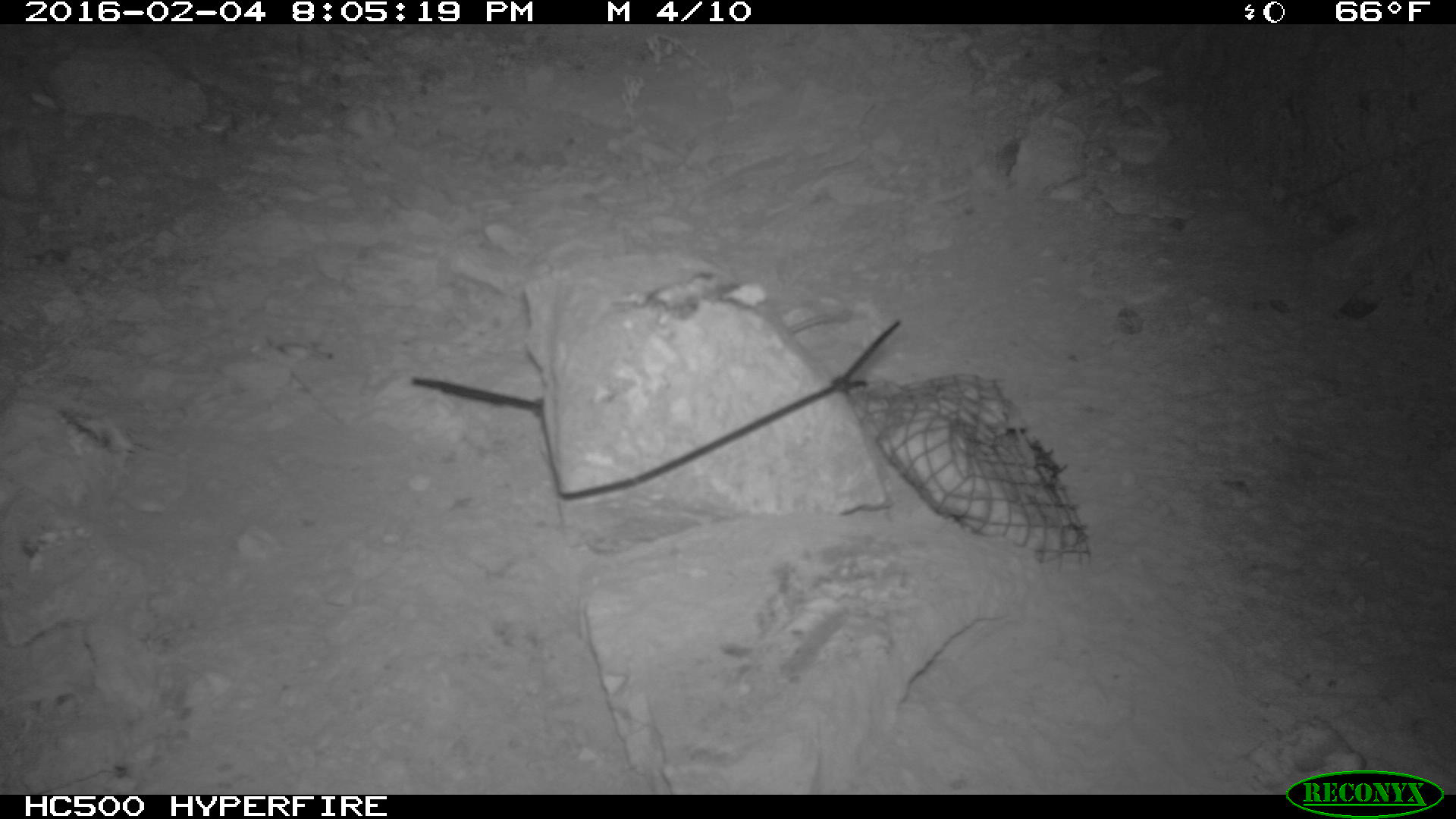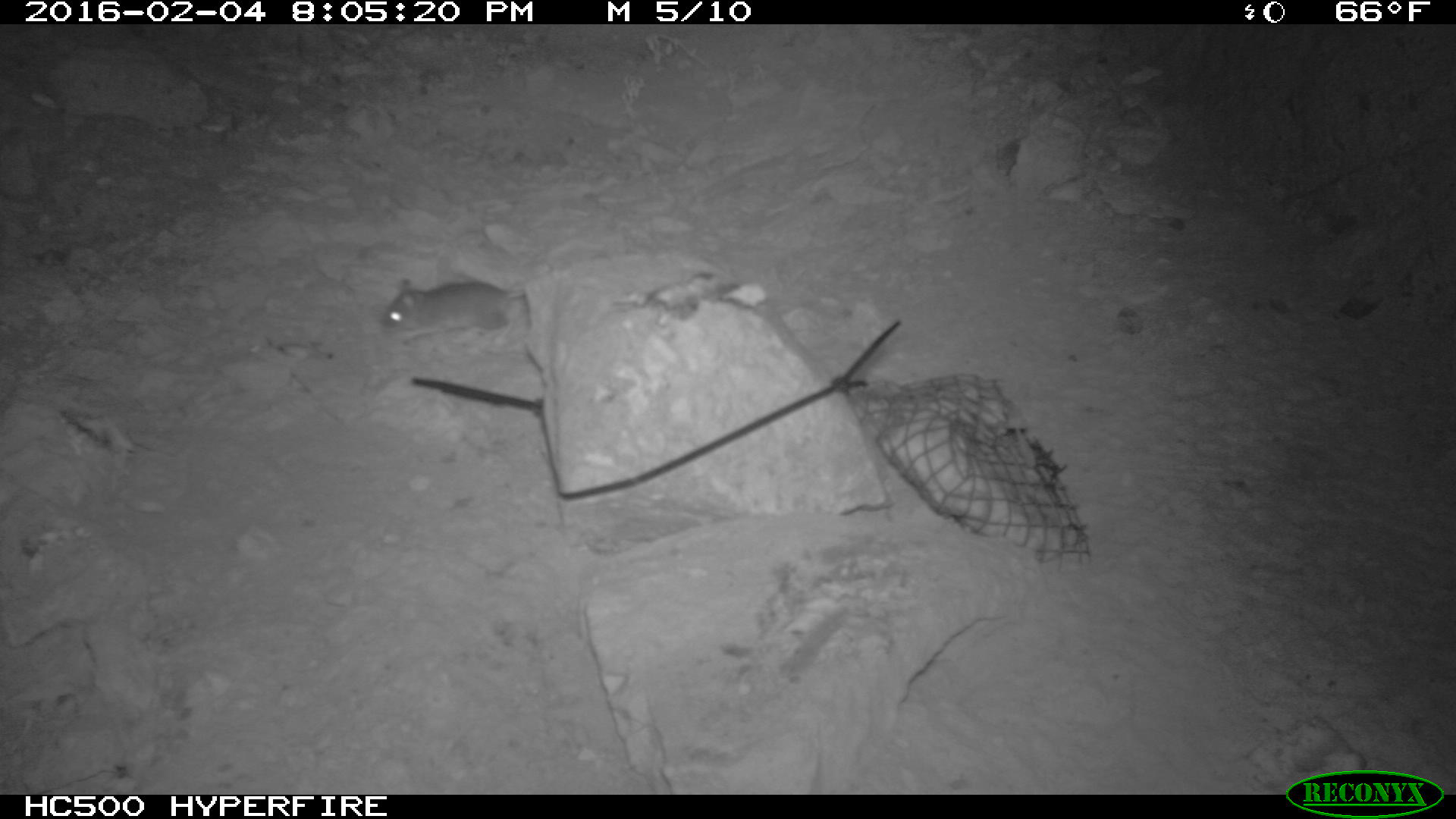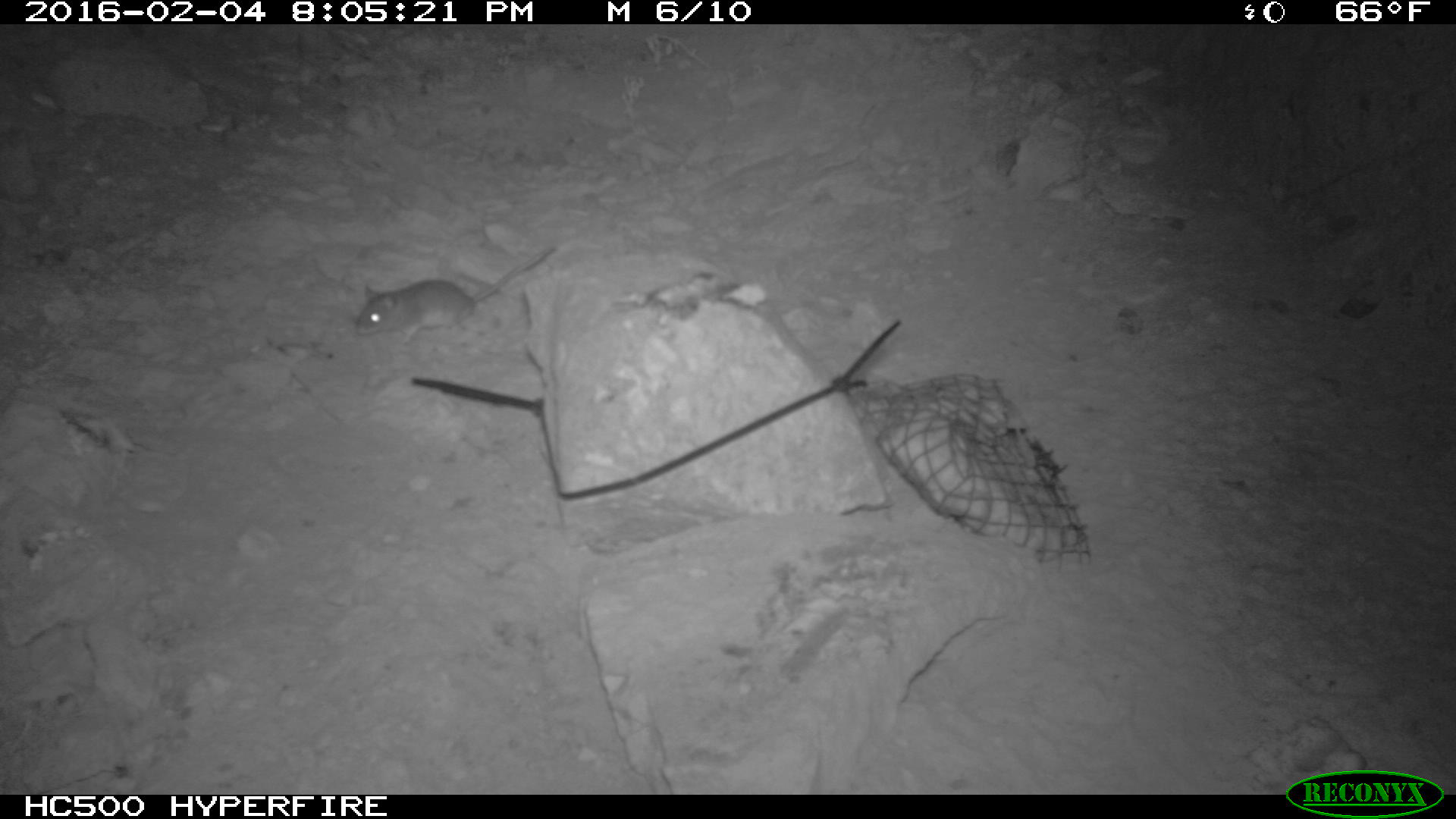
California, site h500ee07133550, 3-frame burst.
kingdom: Animalia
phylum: Chordata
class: Mammalia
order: Rodentia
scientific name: Rodentia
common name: rodent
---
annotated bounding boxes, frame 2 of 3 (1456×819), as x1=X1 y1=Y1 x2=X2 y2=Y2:
rodent: x1=377 y1=278 x2=524 y2=345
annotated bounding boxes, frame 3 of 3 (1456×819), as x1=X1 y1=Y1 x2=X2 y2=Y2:
rodent: x1=354 y1=245 x2=553 y2=344